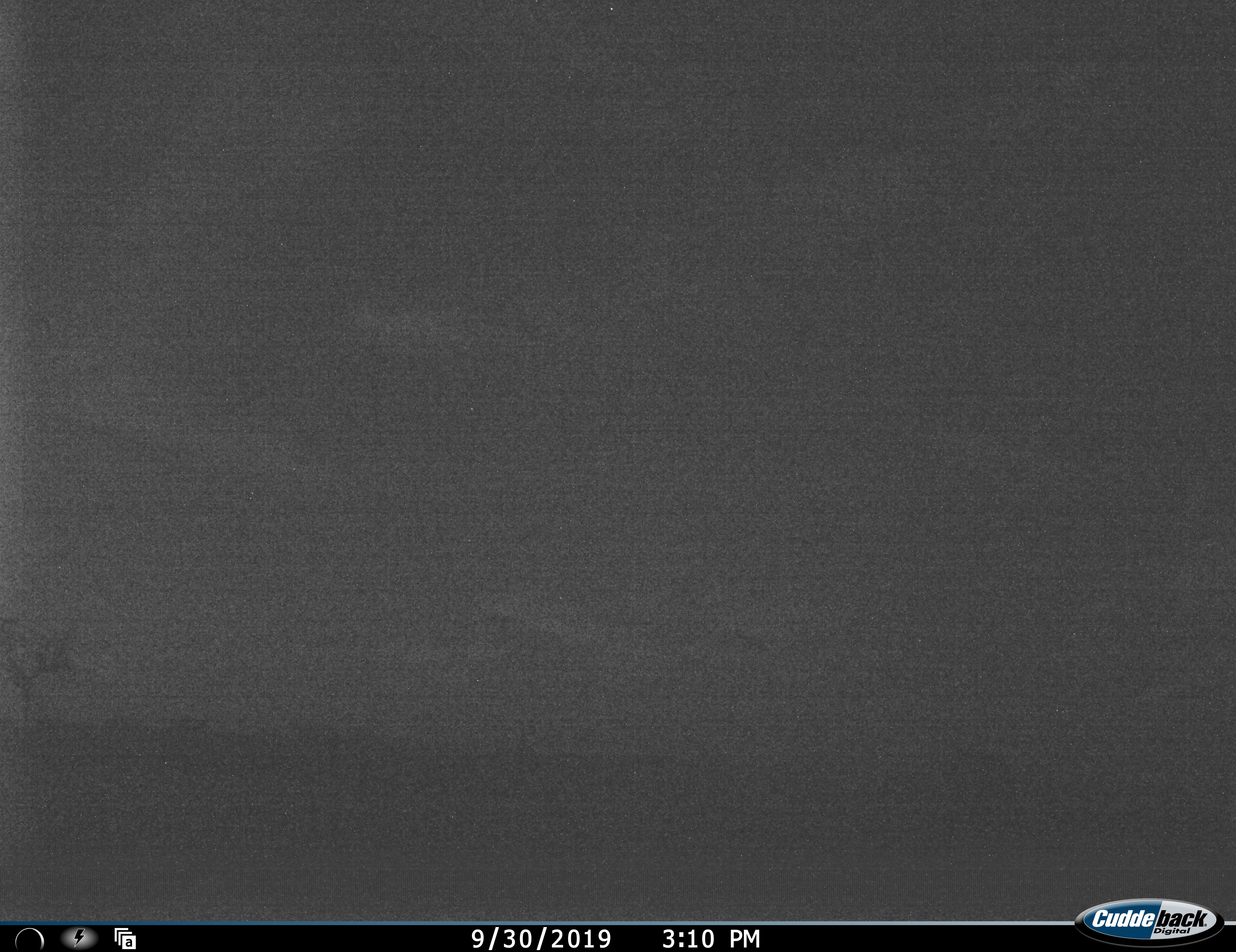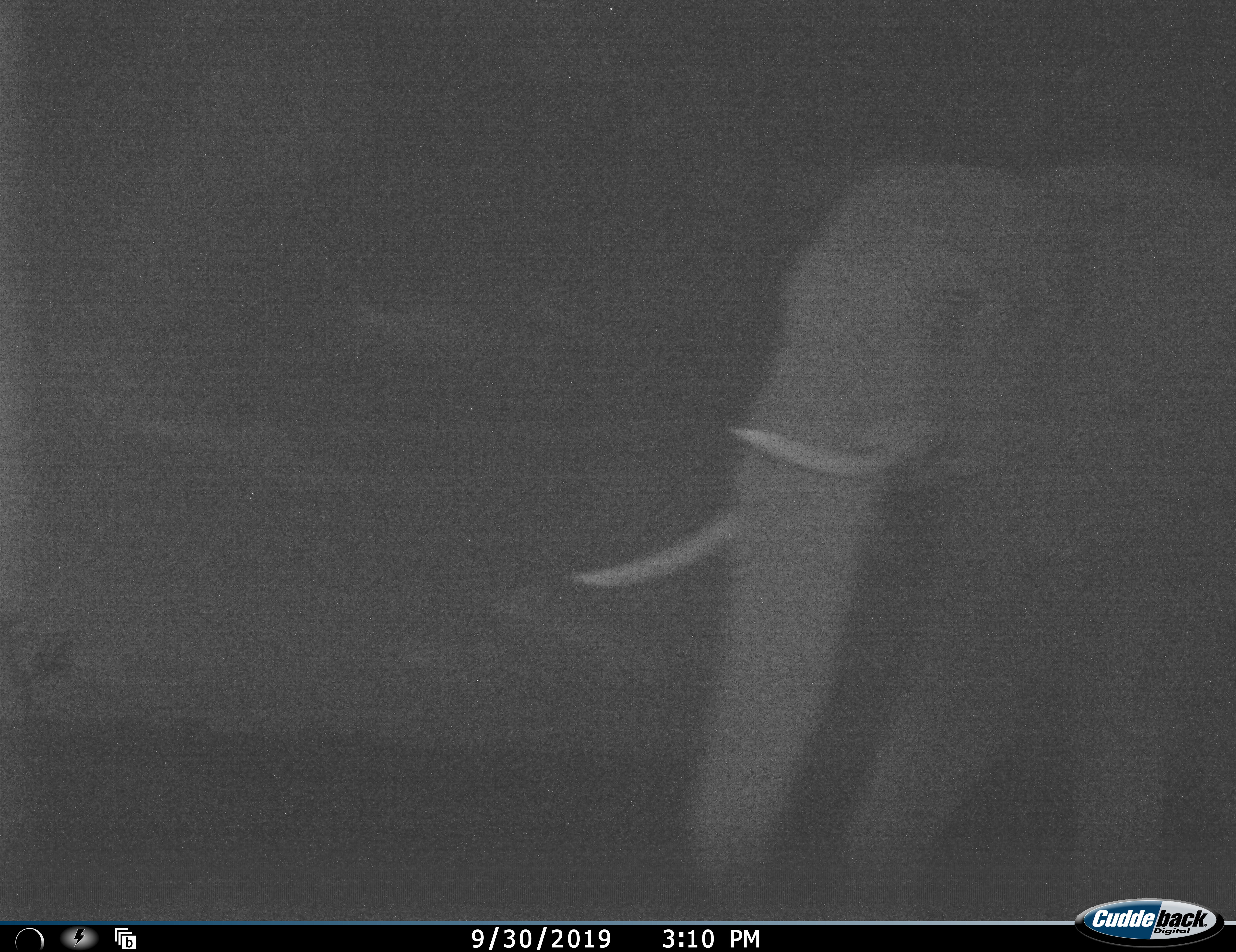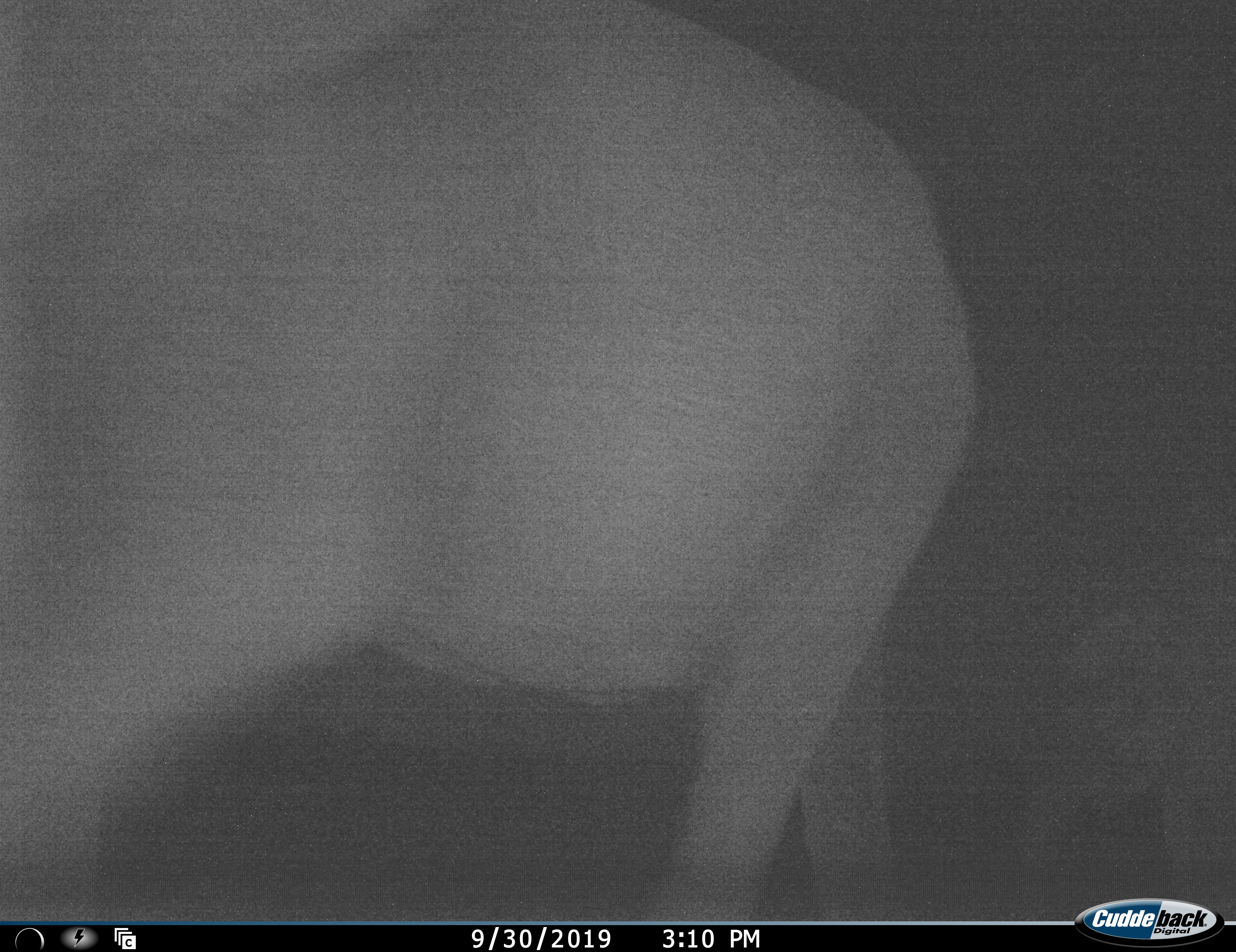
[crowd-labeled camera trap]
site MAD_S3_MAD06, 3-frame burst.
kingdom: Animalia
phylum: Chordata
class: Mammalia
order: Proboscidea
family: Elephantidae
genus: Loxodonta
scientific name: Loxodonta africana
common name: african bush elephant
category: elephant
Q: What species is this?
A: Elephant (african bush elephant) (Loxodonta africana).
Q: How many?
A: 2.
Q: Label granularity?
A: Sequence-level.